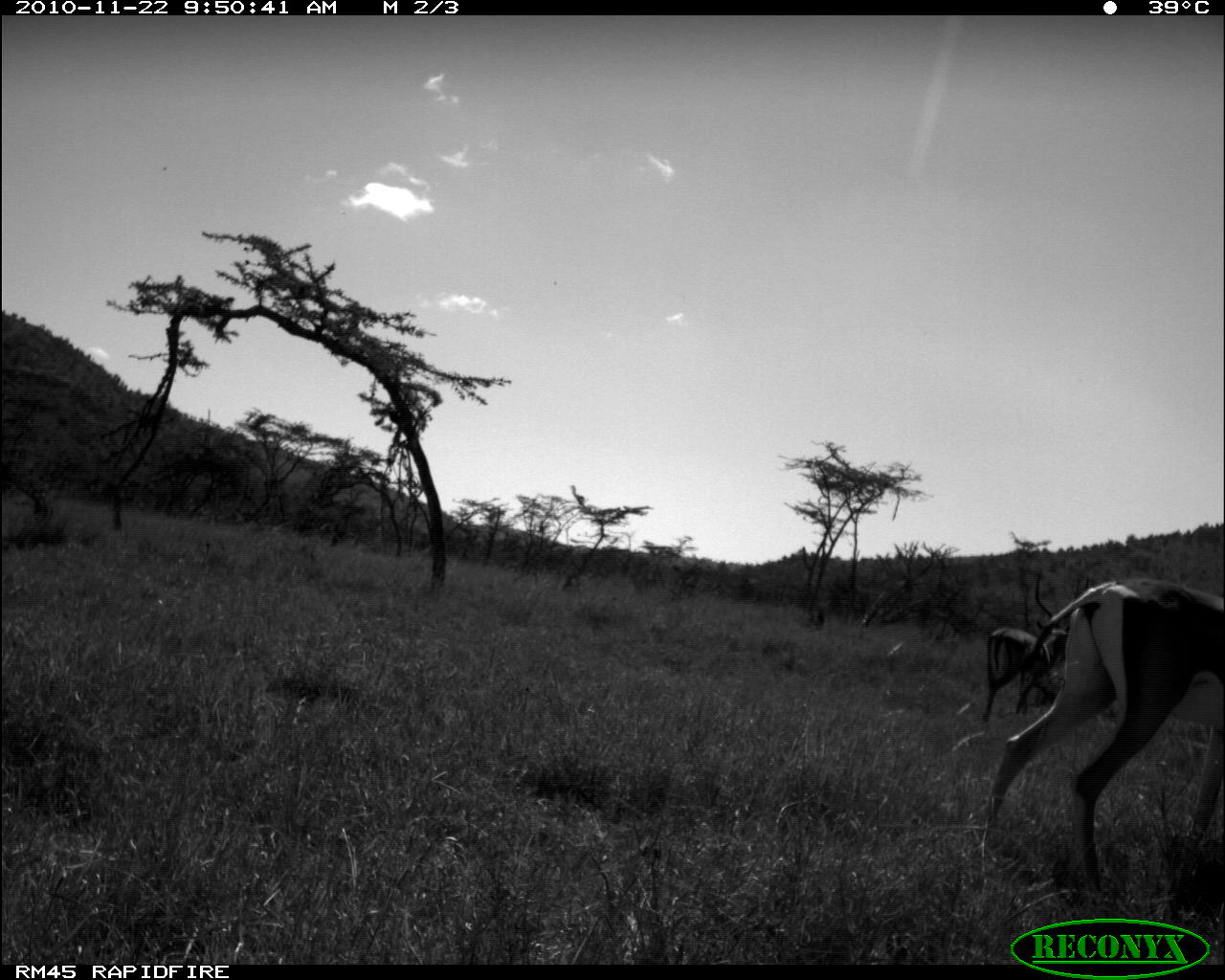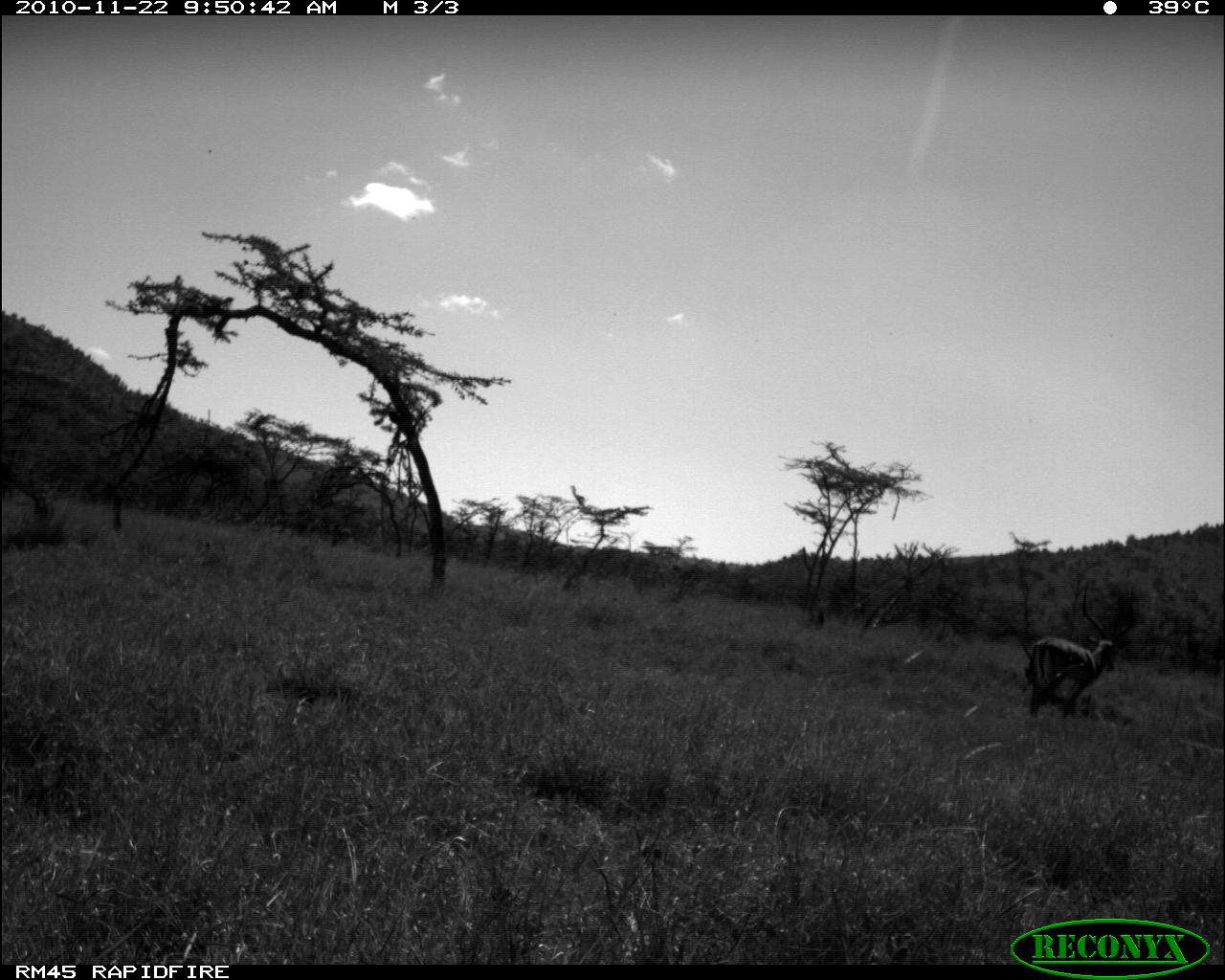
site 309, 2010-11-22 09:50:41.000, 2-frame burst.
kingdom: Animalia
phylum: Chordata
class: Mammalia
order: Artiodactyla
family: Bovidae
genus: Aepyceros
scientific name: Aepyceros melampus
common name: impala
Aepyceros melampus (impala), count 1.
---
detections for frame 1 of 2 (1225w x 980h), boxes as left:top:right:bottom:
aepyceros melampus: 981:575:1222:896; 979:565:1091:723